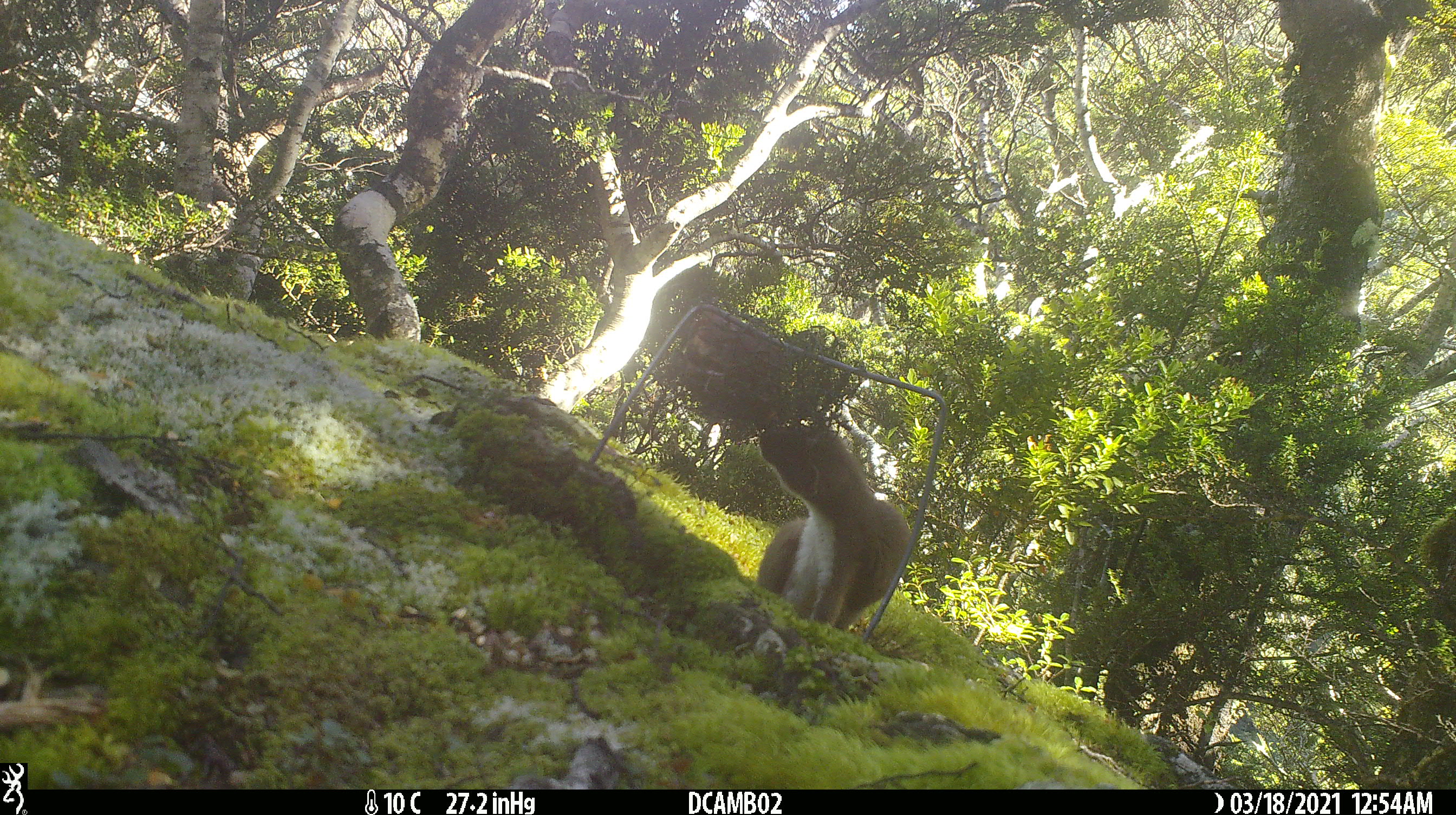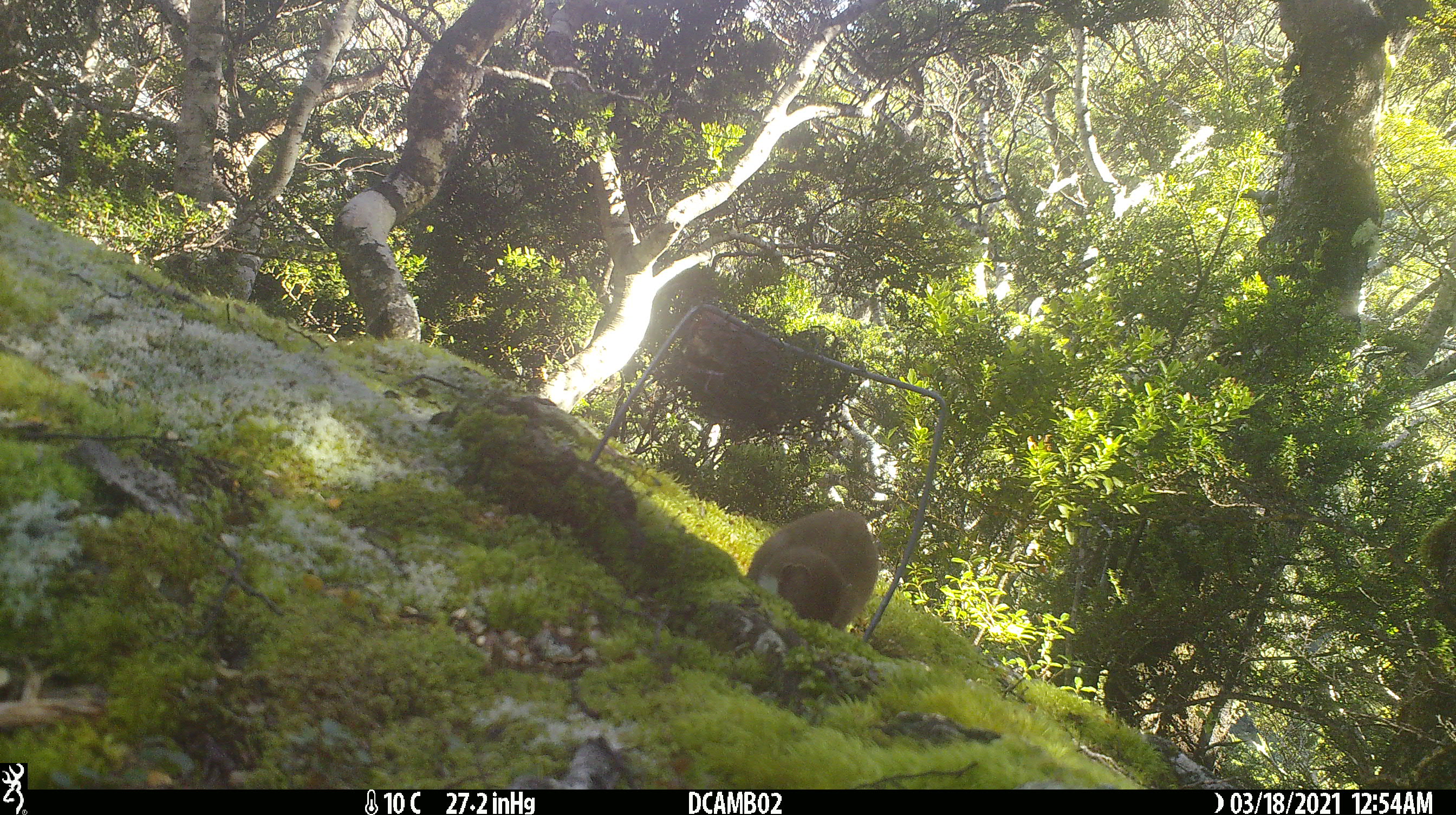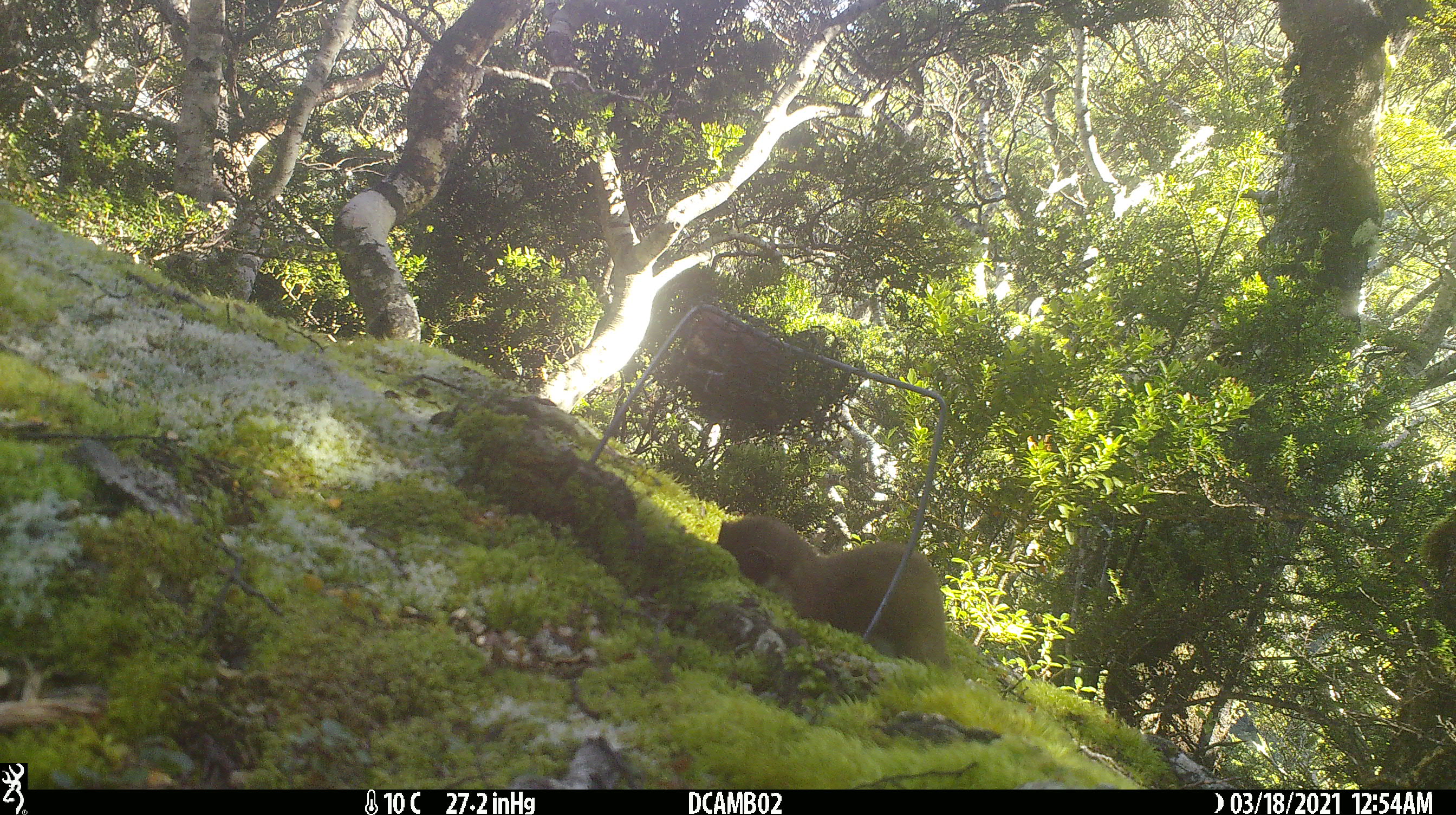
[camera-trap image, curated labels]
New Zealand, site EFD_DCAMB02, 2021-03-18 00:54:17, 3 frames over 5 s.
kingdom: Animalia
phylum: Chordata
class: Mammalia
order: Carnivora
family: Mustelidae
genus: Mustela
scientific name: Mustela erminea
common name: stoat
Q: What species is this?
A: Stoat (Mustela erminea).